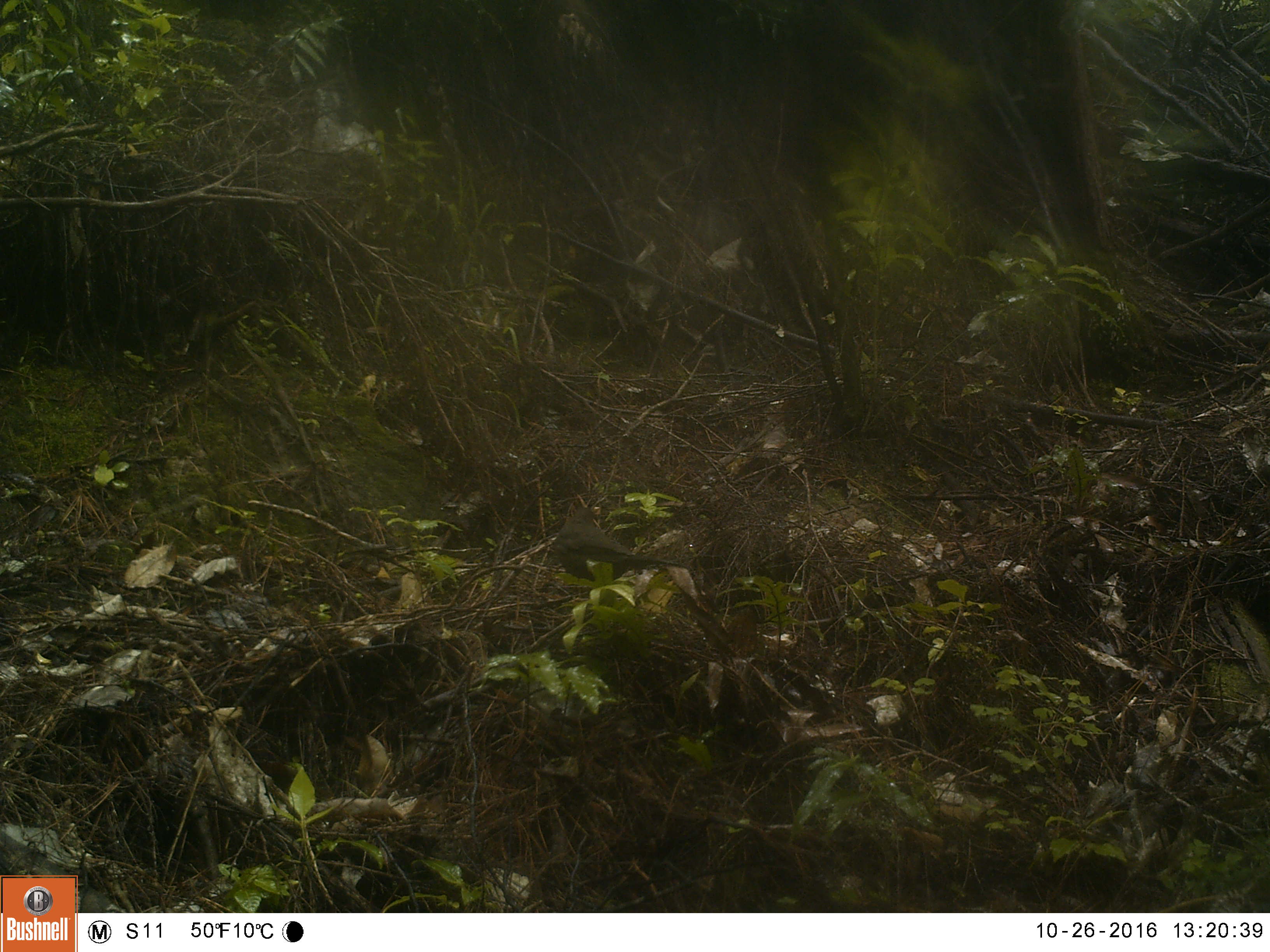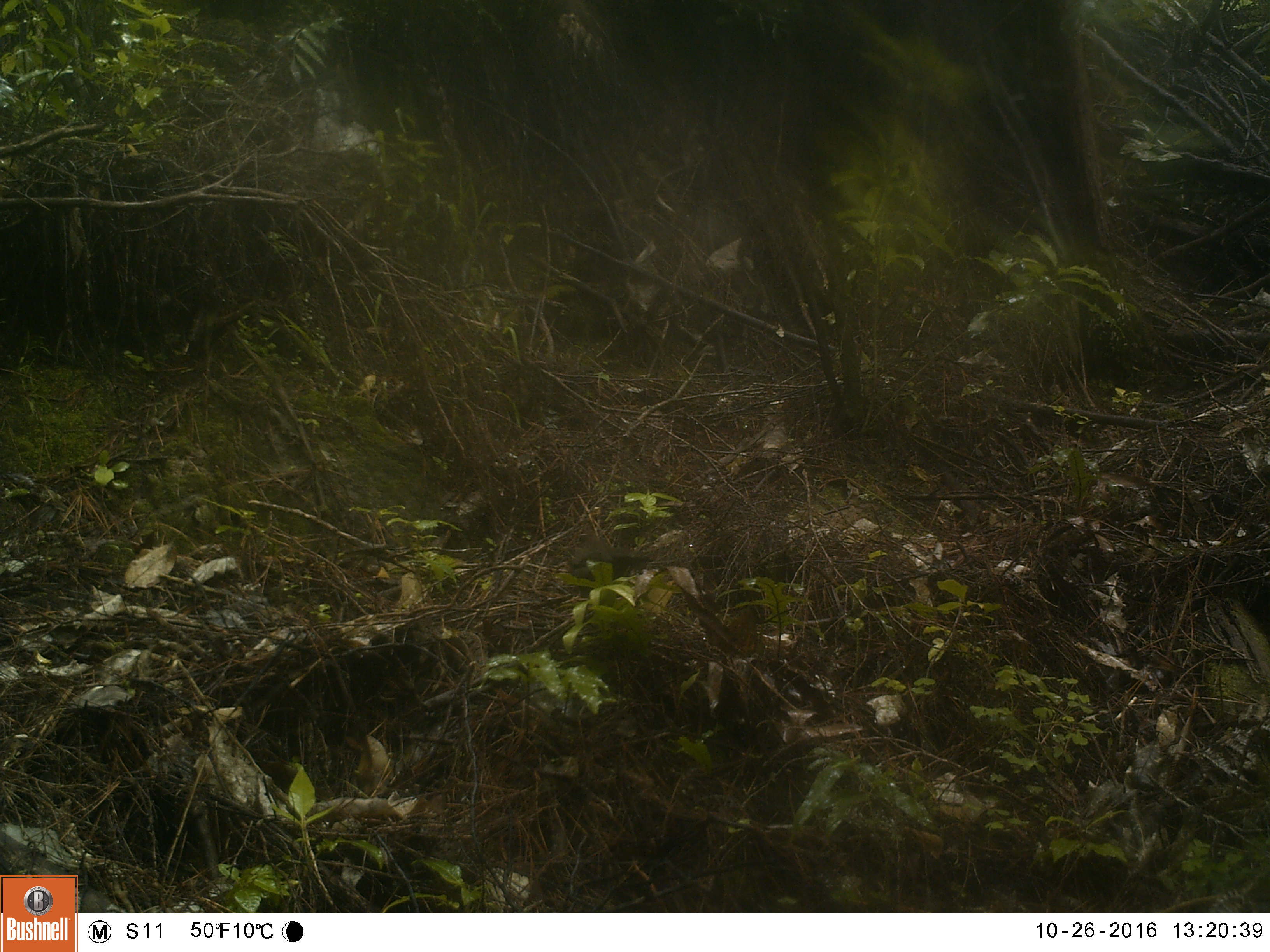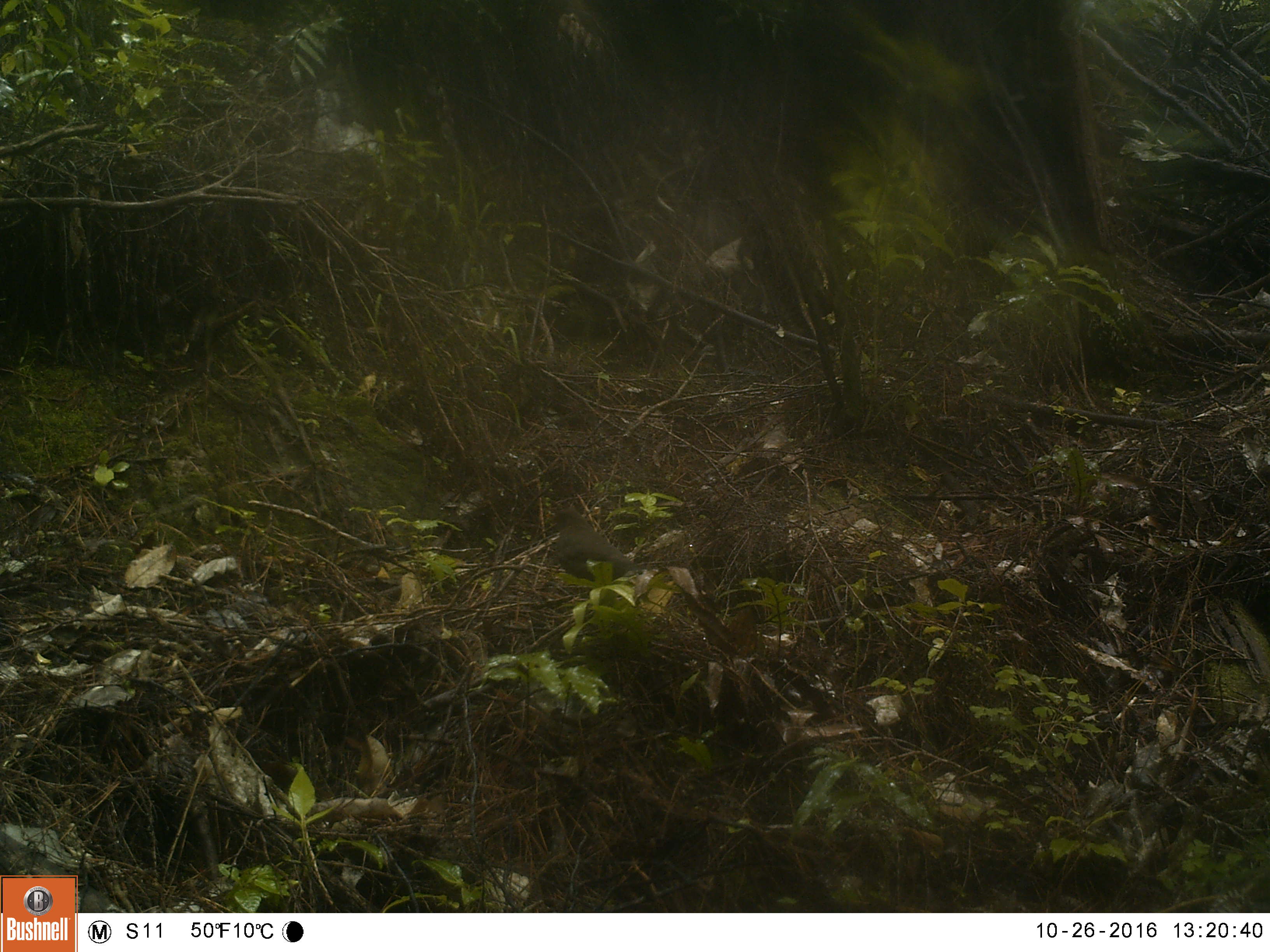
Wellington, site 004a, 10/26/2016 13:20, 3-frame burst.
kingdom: Animalia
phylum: Chordata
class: Aves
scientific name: Aves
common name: bird